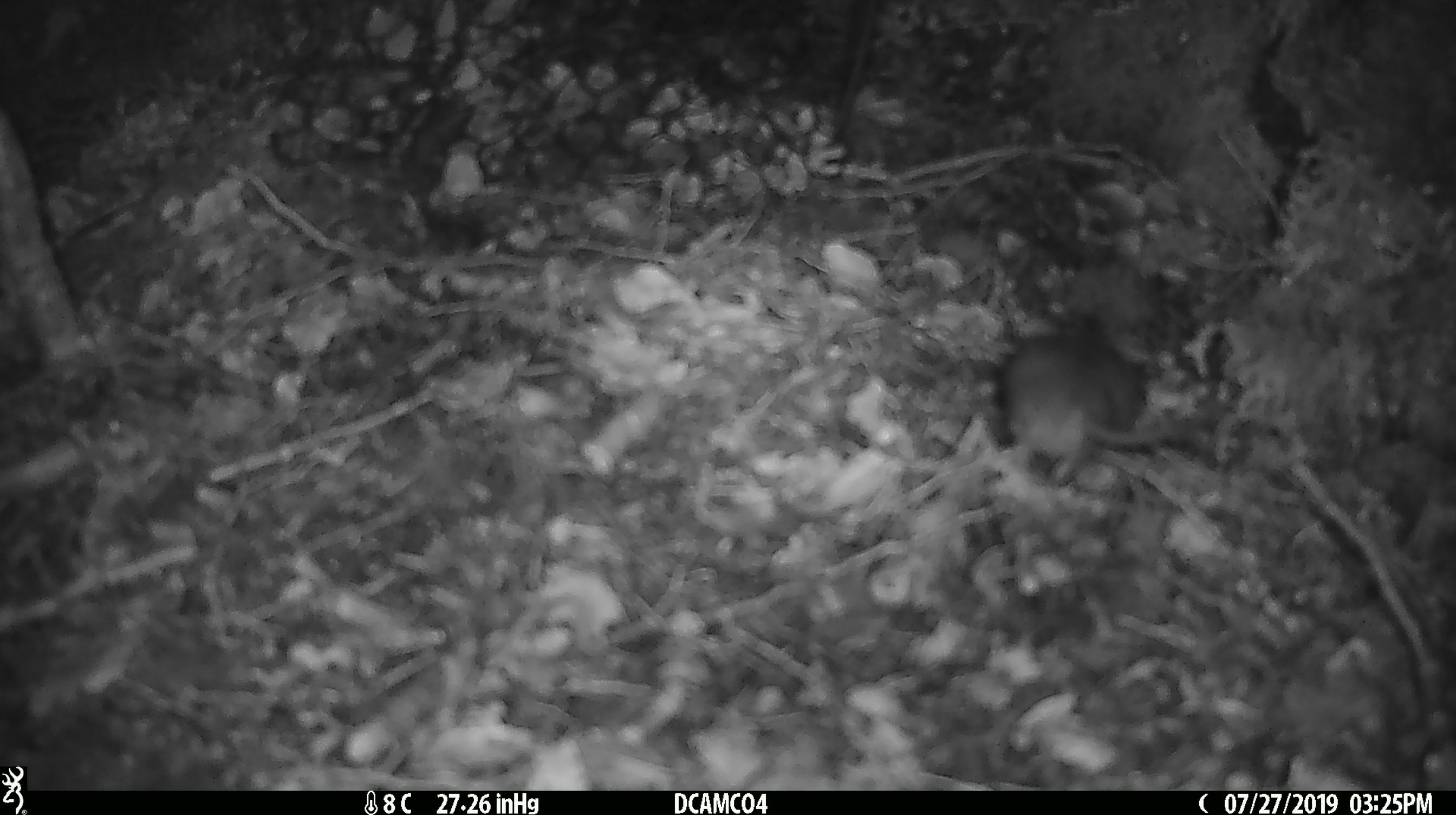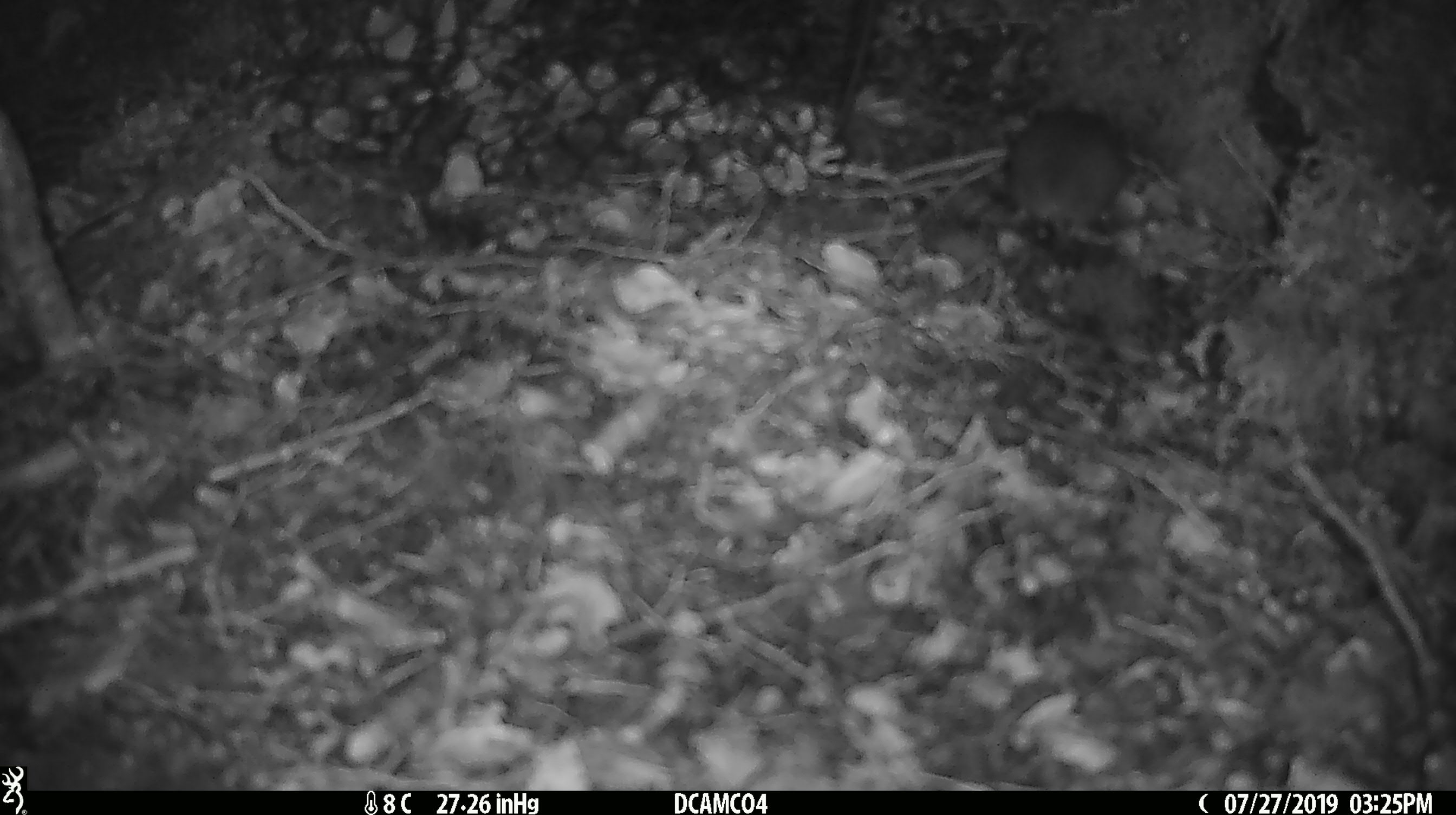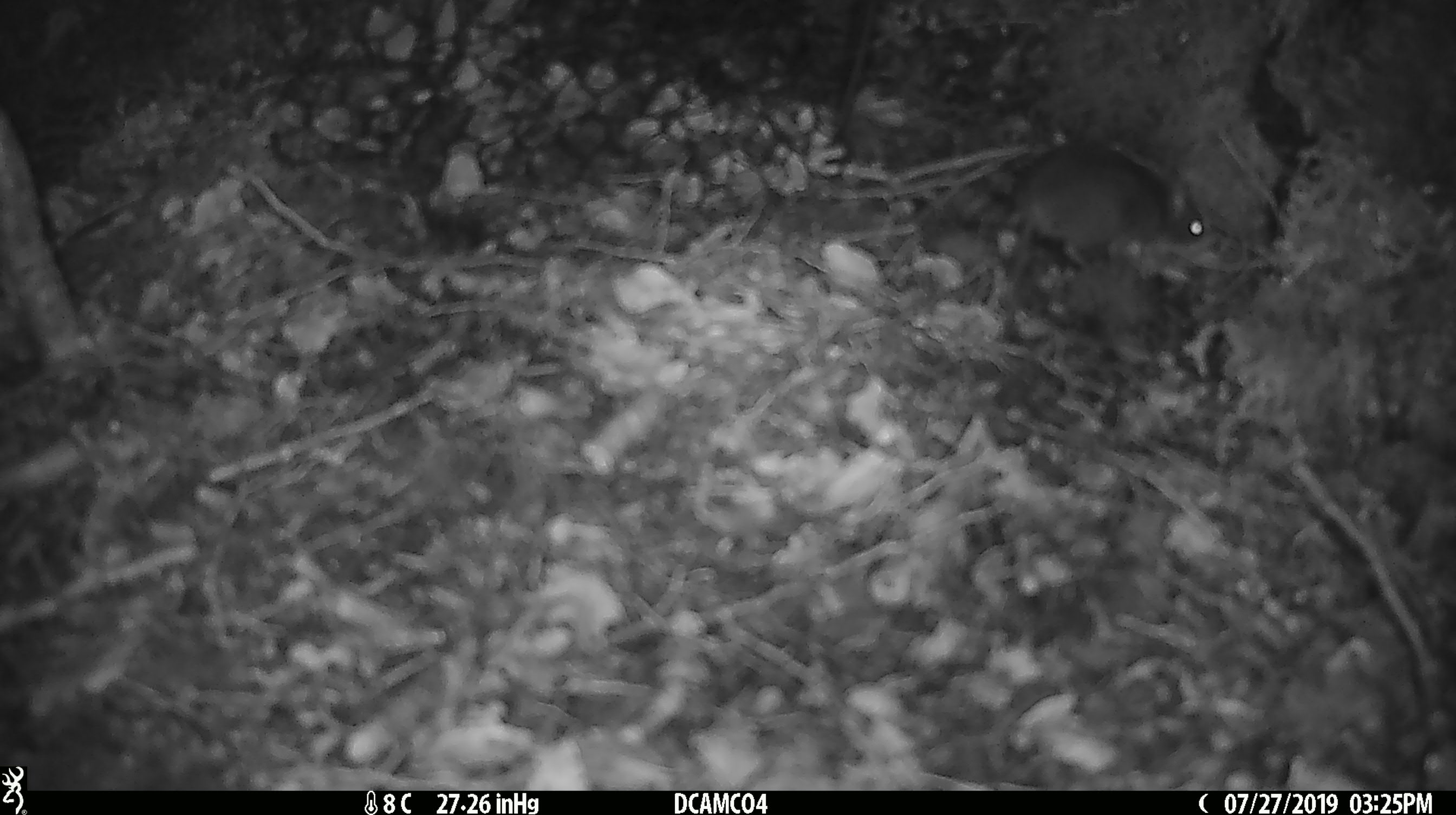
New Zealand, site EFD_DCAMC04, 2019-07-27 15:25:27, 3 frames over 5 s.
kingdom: Animalia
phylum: Chordata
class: Mammalia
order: Rodentia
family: Muridae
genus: Mus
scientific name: Mus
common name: mouse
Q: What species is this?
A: Mouse (Mus).